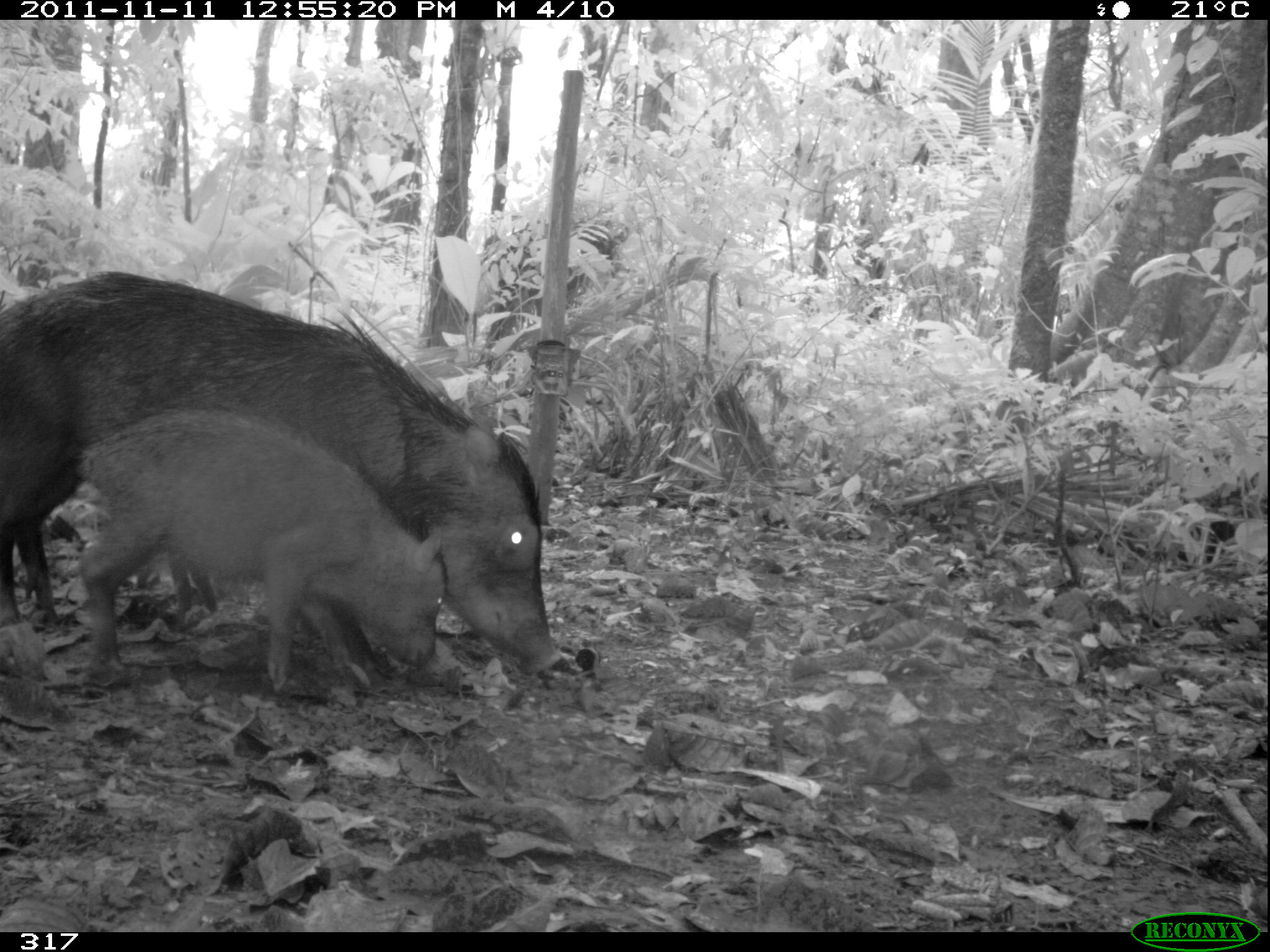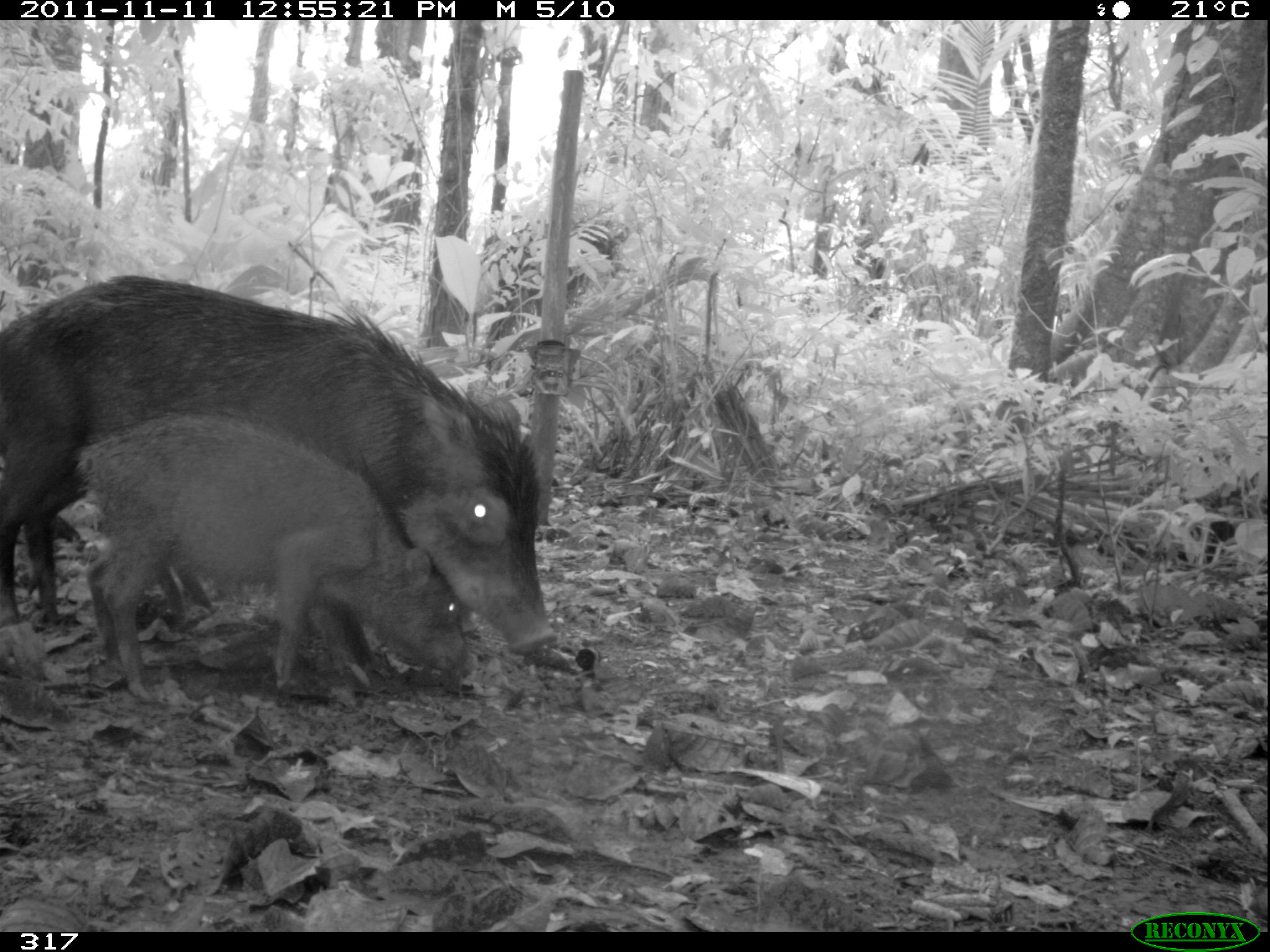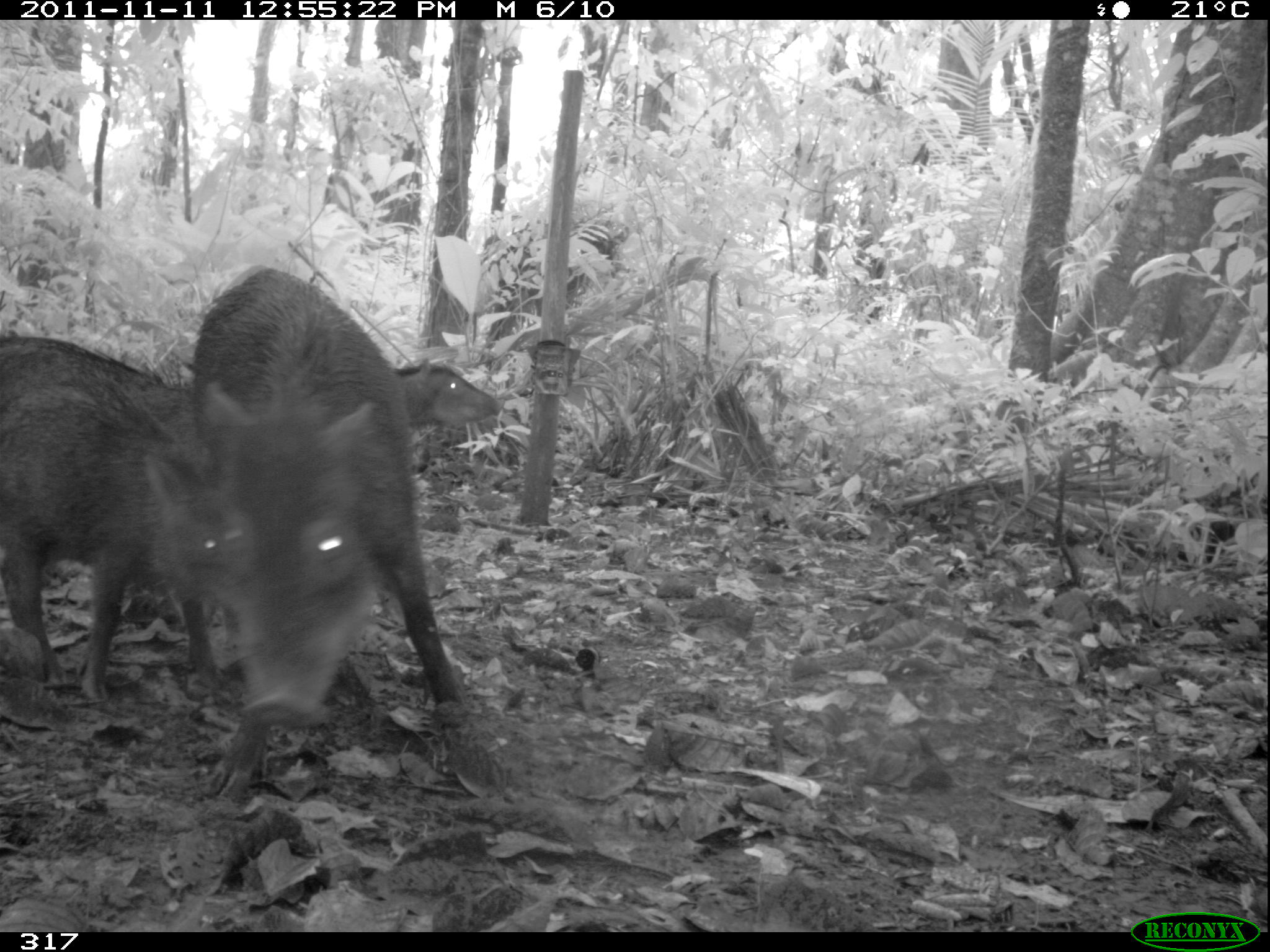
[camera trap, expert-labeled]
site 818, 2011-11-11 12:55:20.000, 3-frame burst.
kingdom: Animalia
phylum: Chordata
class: Mammalia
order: Artiodactyla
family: Tayassuidae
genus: Tayassu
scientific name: Tayassu pecari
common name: white-lipped peccary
Tayassu pecari (white-lipped peccary).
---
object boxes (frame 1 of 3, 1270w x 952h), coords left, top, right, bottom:
tayassu pecari: 0, 268, 561, 673; 74, 409, 446, 686; 142, 558, 214, 618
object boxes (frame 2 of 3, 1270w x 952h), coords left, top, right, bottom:
tayassu pecari: 0, 275, 551, 657; 72, 416, 468, 698; 161, 570, 208, 614